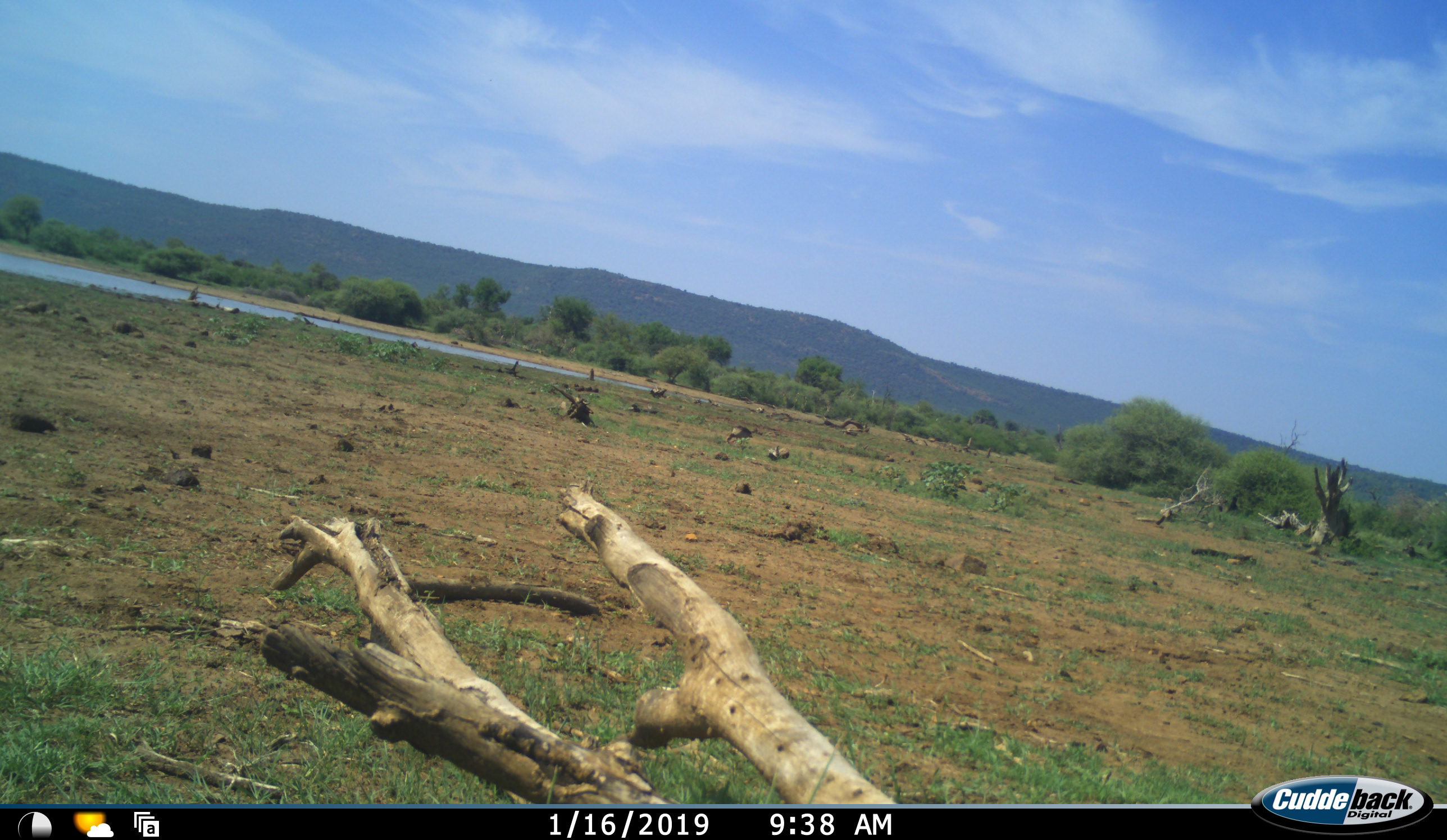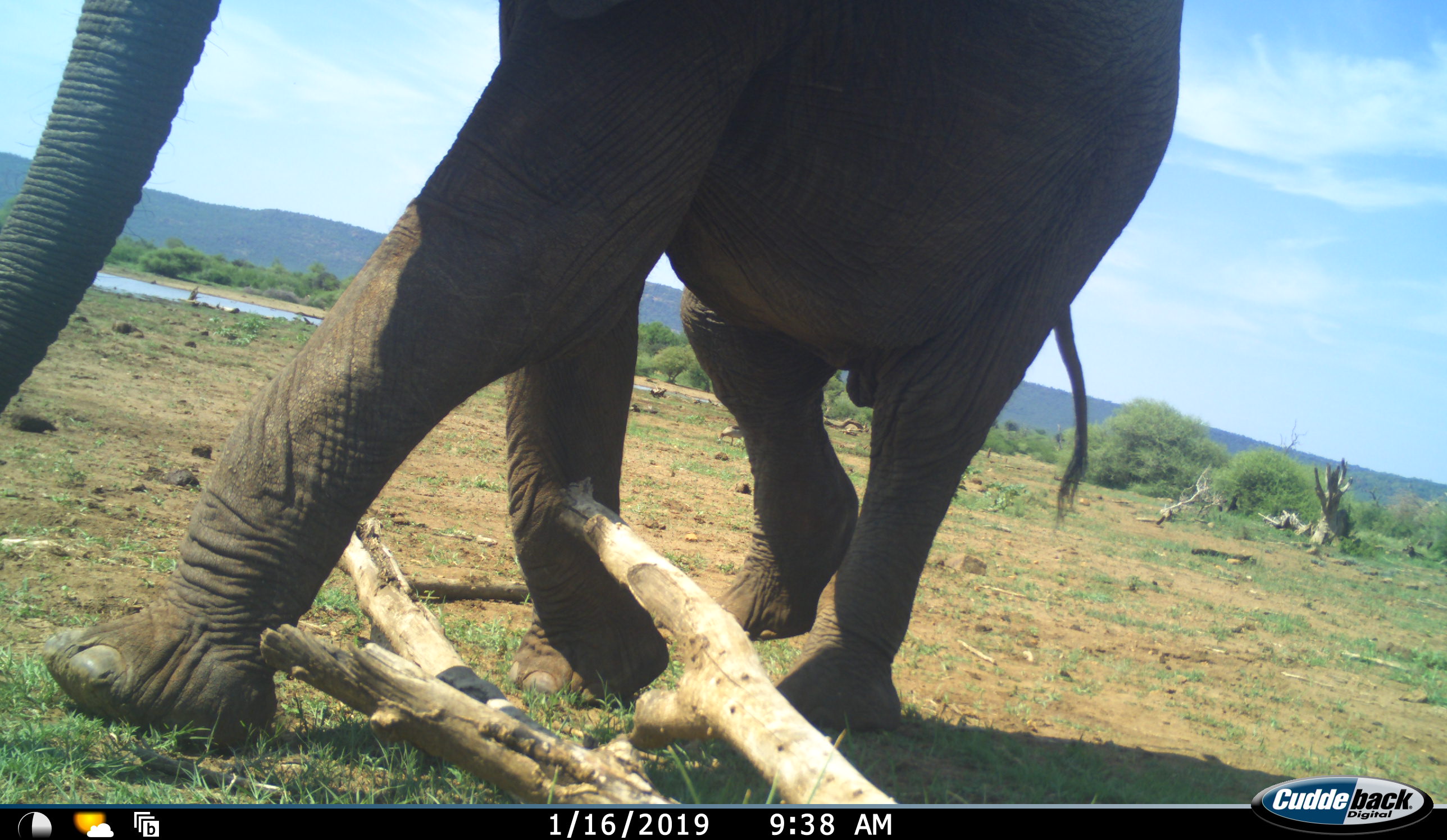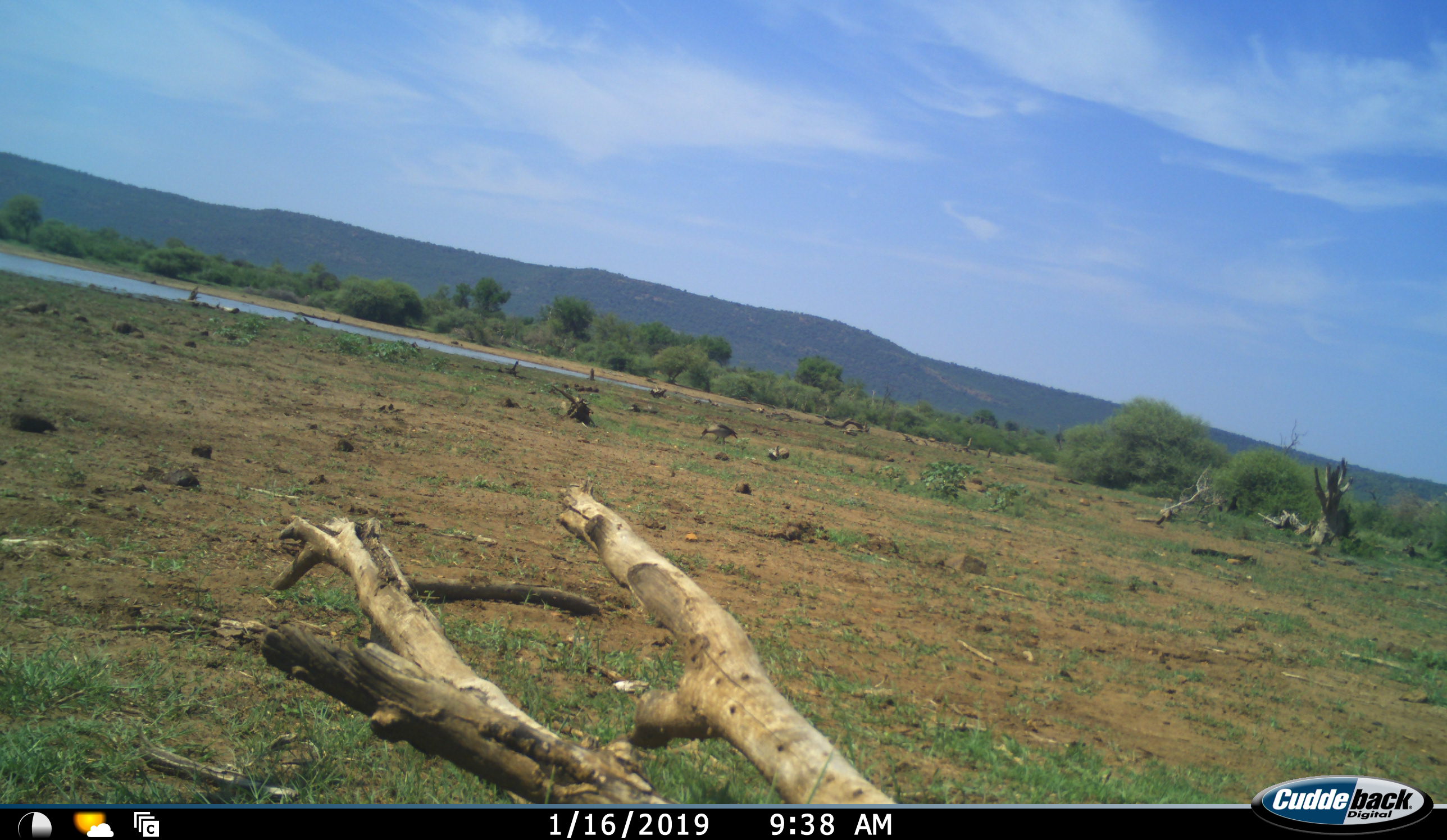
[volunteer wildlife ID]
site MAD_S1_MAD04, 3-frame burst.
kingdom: Animalia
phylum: Chordata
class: Aves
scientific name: Aves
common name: bird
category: birdother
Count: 1.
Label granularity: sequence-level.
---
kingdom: Animalia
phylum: Chordata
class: Mammalia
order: Proboscidea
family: Elephantidae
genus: Loxodonta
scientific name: Loxodonta africana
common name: african bush elephant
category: elephant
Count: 1.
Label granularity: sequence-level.